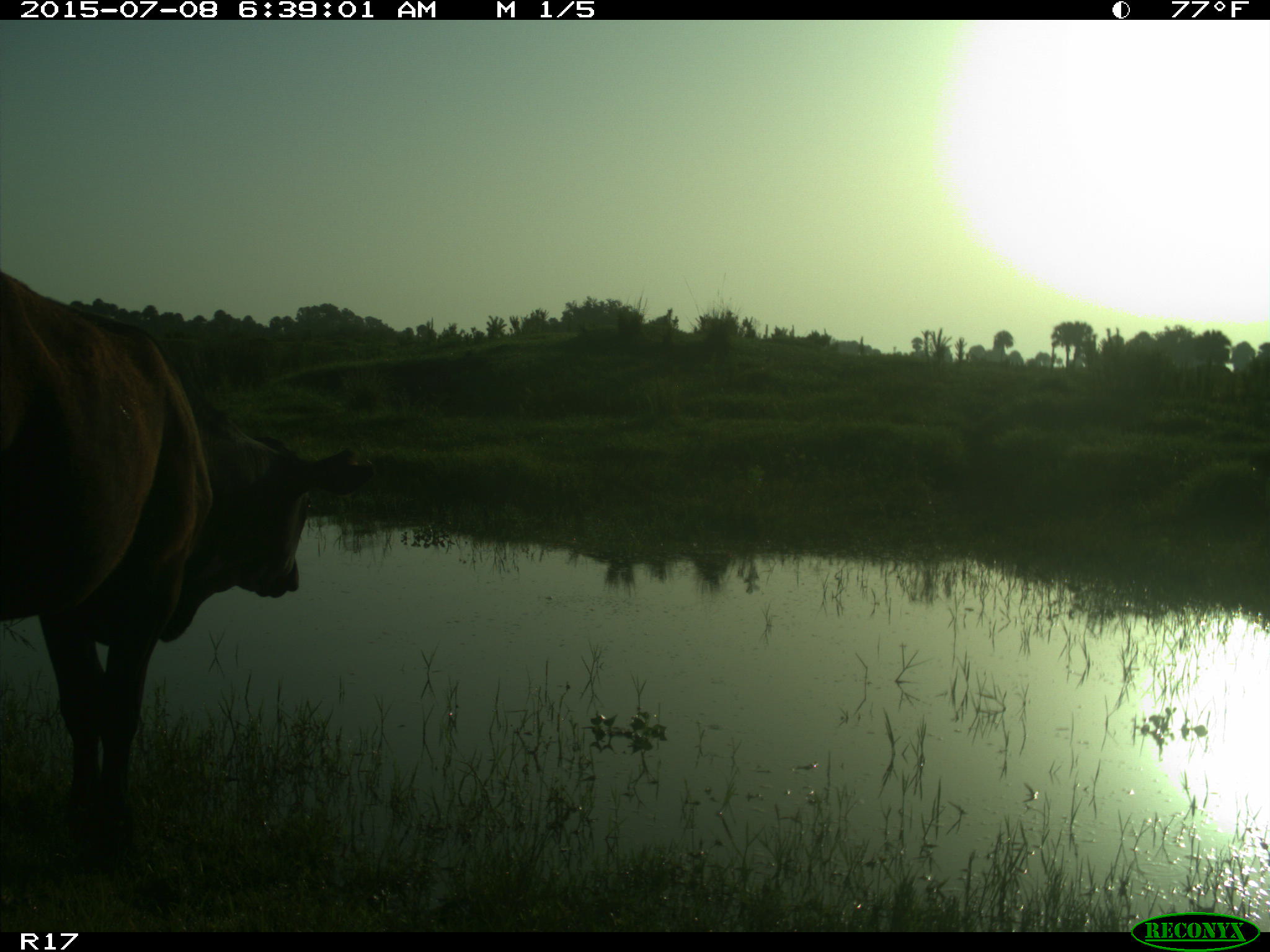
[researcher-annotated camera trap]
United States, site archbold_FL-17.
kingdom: Animalia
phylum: Chordata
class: Mammalia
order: Artiodactyla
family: Bovidae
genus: Bos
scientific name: Bos taurus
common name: domestic cow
Bos taurus (domestic cow).